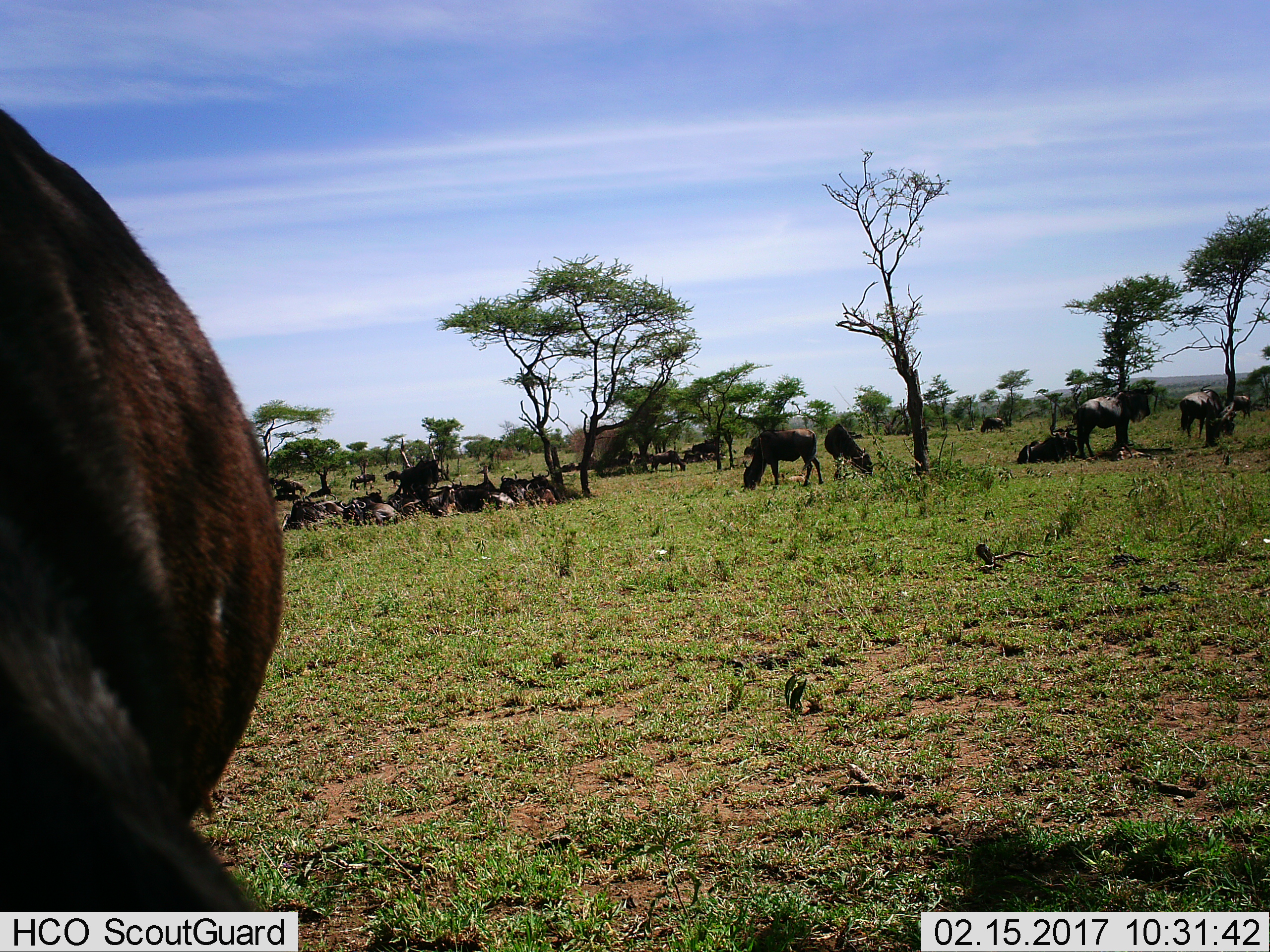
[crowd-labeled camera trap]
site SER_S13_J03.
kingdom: Animalia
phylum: Chordata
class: Mammalia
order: Artiodactyla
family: Bovidae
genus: Connochaetes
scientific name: Connochaetes taurinus taurinus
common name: blue wildebeest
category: wildebeestblue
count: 11-50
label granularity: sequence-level